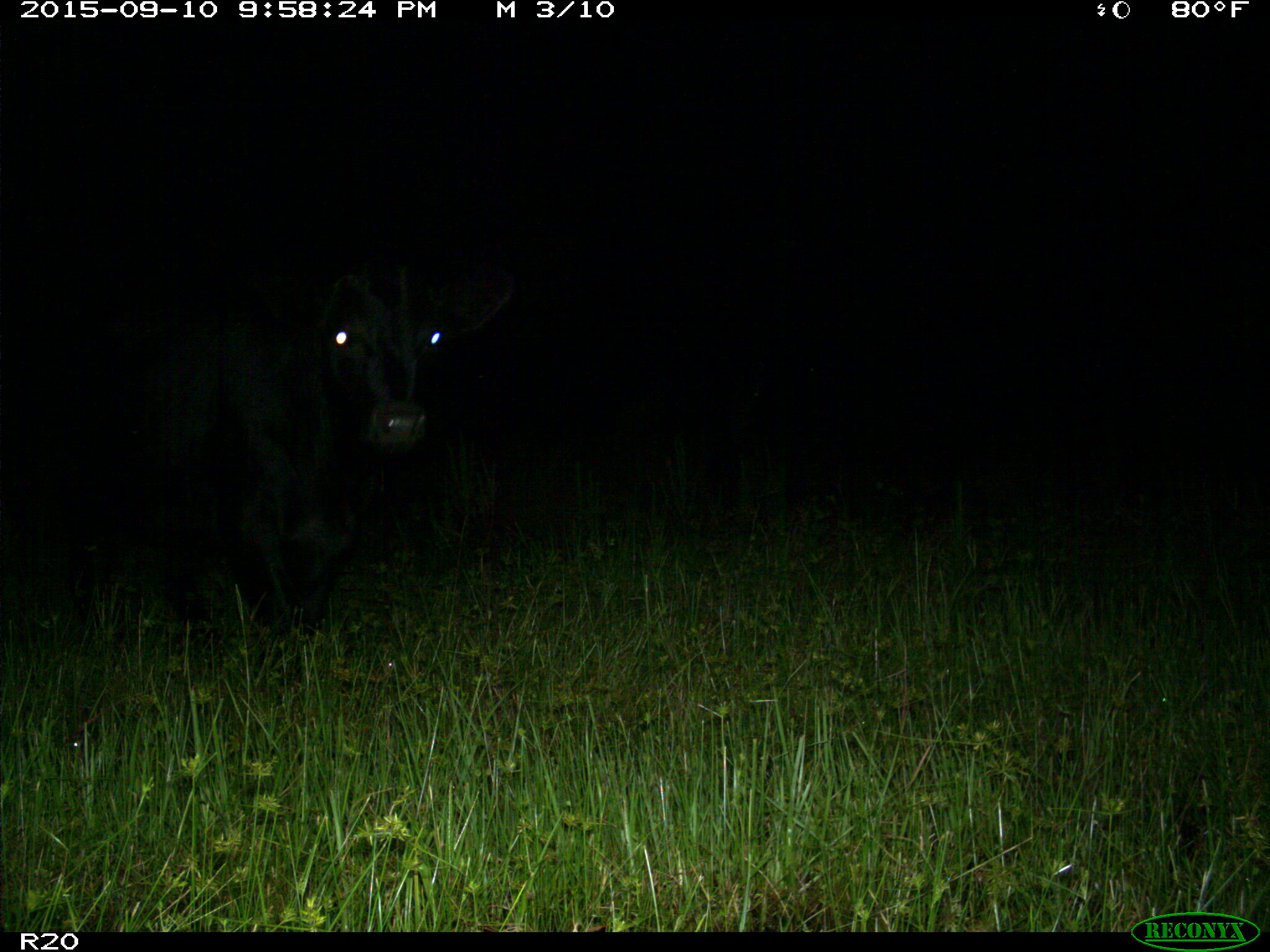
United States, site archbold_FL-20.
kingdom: Animalia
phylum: Chordata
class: Mammalia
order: Artiodactyla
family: Bovidae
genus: Bos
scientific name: Bos taurus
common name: domestic cow